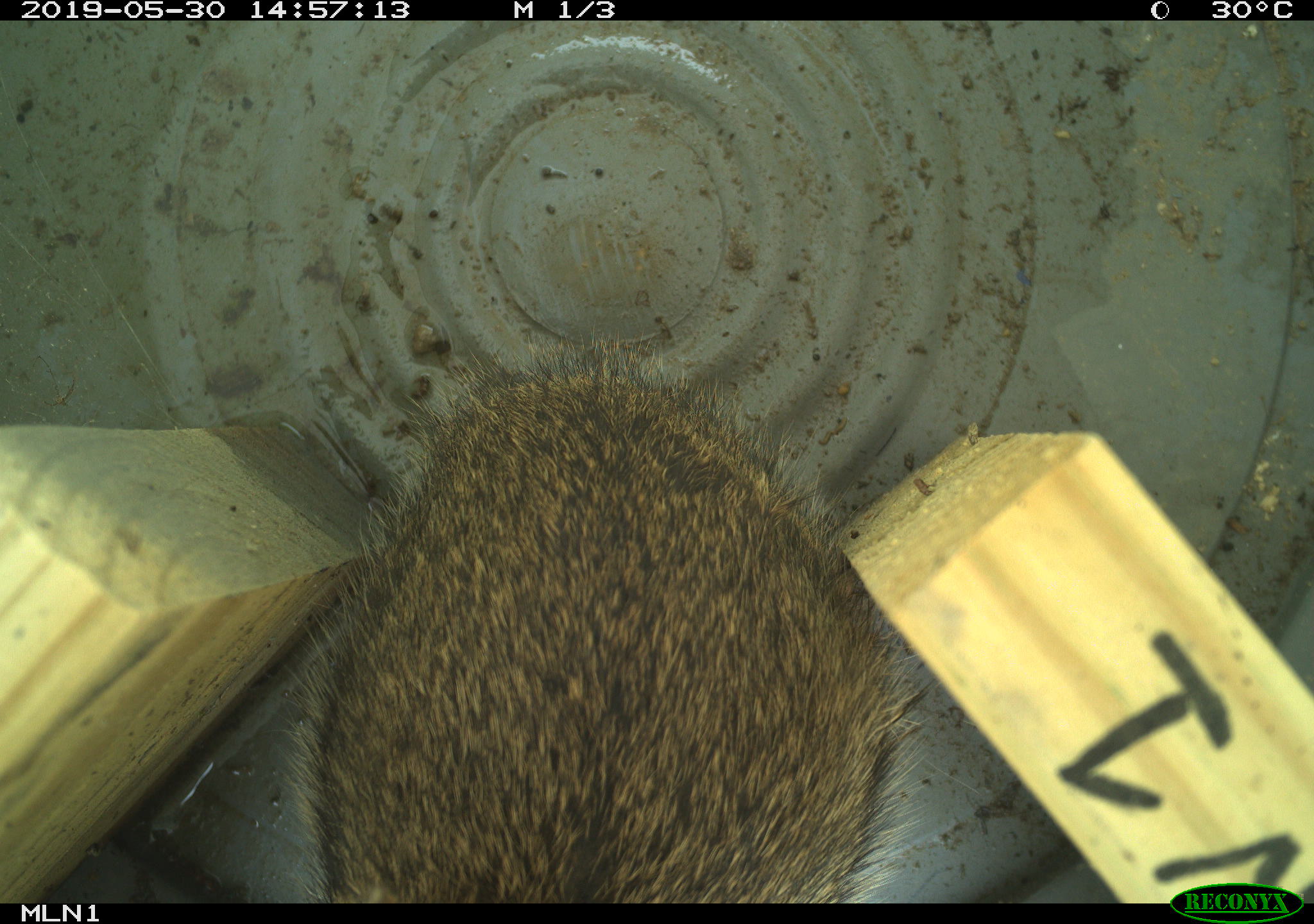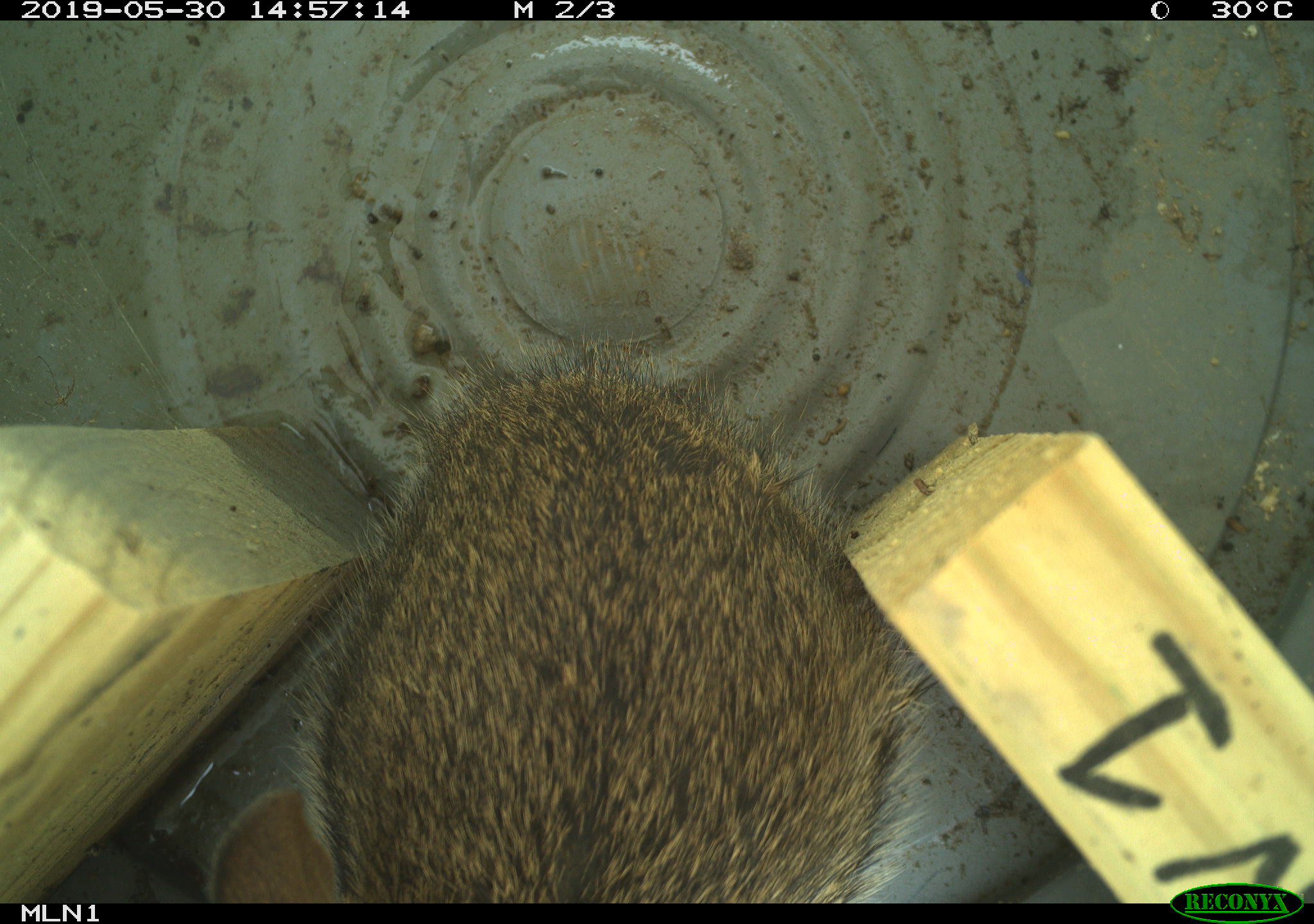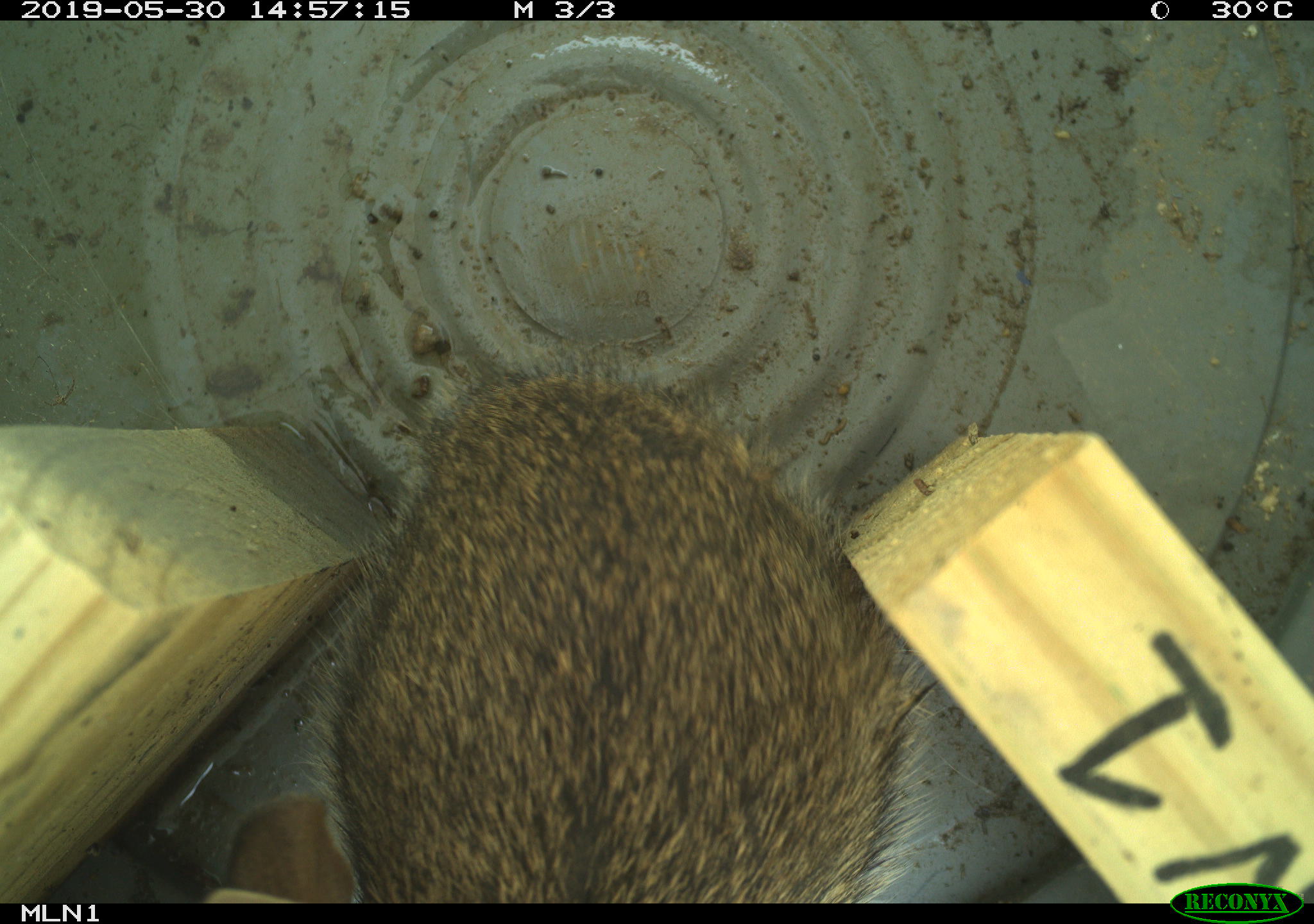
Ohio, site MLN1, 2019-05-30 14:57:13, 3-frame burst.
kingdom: Animalia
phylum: Chordata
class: Mammalia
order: Lagomorpha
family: Leporidae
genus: Sylvilagus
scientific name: Sylvilagus floridanus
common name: eastern cottontail